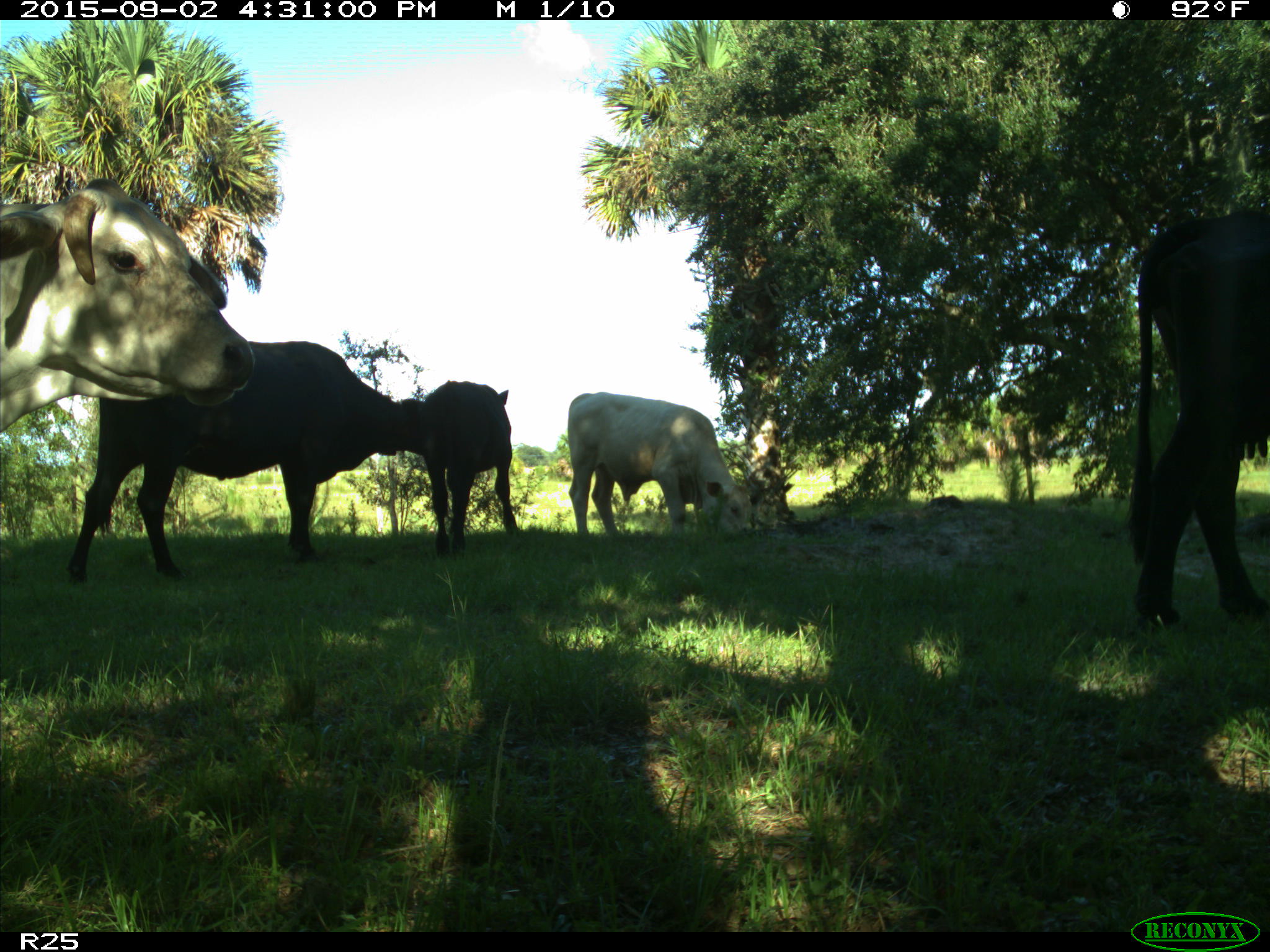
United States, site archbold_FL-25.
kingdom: Animalia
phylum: Chordata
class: Mammalia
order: Artiodactyla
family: Bovidae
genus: Bos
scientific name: Bos taurus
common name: domestic cow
Bos taurus (domestic cow).